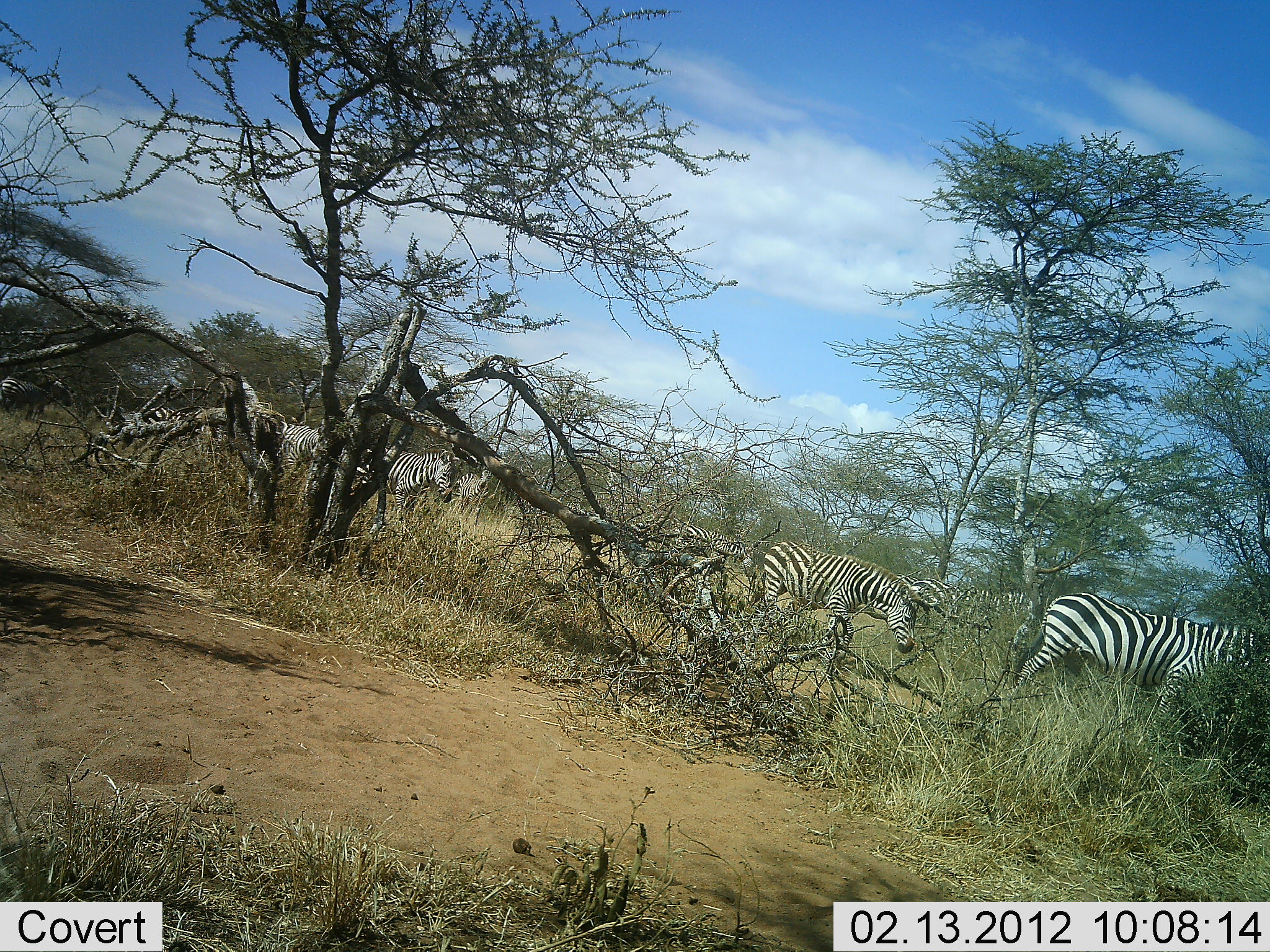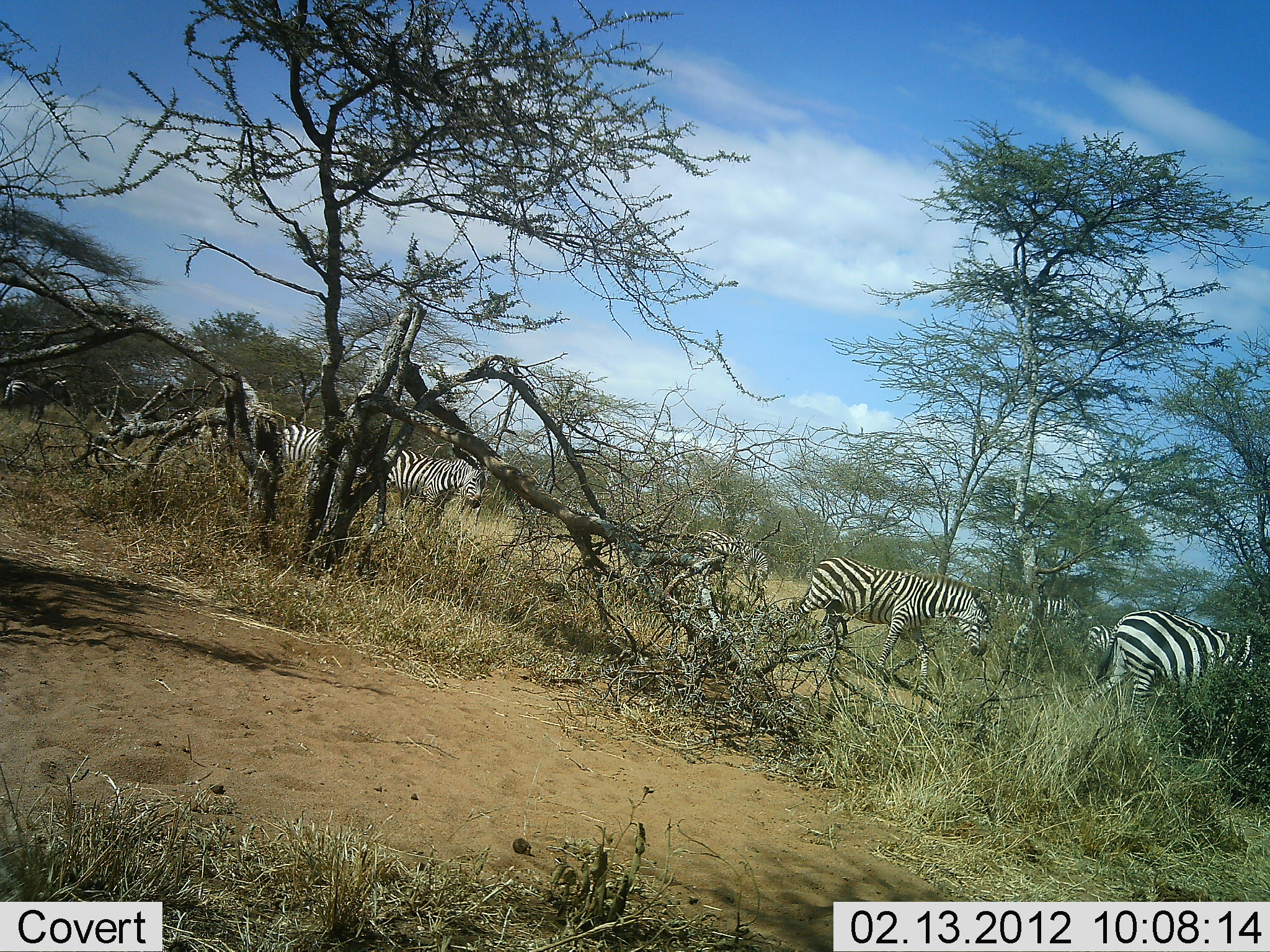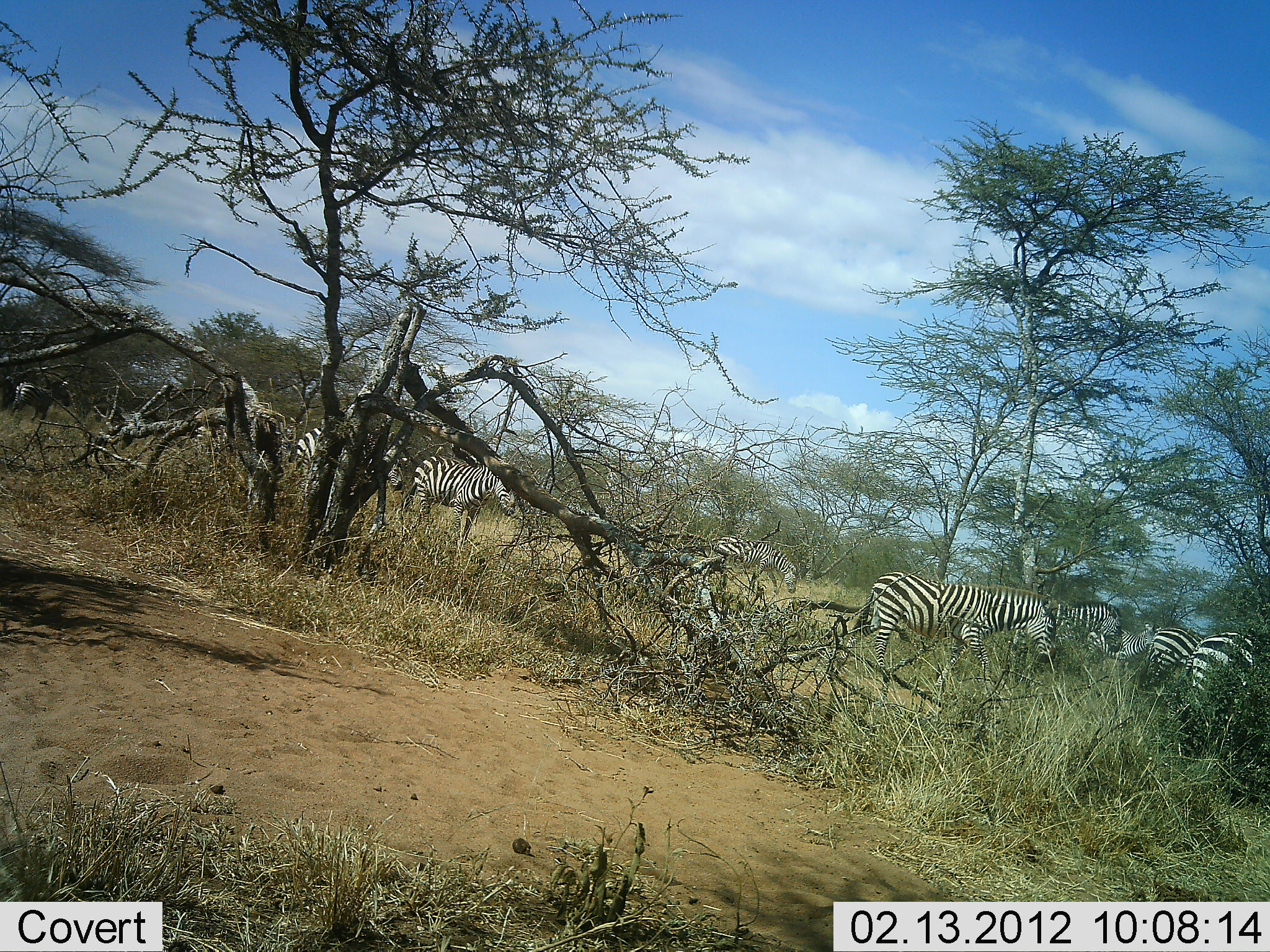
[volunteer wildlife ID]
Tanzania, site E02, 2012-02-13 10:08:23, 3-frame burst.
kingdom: Animalia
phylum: Chordata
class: Mammalia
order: Perissodactyla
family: Equidae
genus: Equus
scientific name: Equus quagga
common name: plains zebra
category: zebra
Zebra (plains zebra) (Equus quagga), count 9. Behavior (volunteer vote fractions): standing 6%, resting 0%, moving 97%, interacting 0%. Young present (vote fraction): 0%. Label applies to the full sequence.